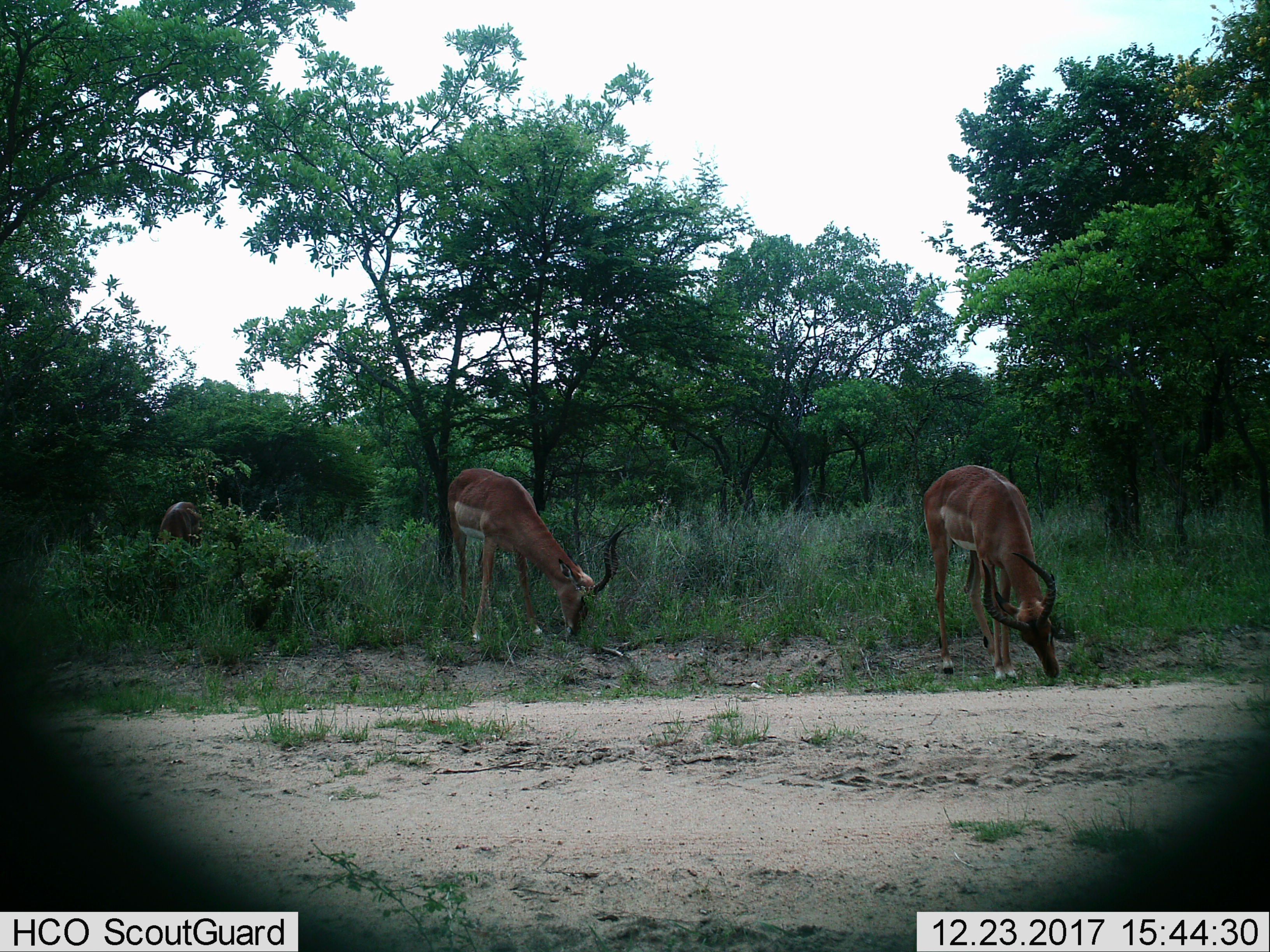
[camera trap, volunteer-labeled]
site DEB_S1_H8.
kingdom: Animalia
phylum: Chordata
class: Mammalia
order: Artiodactyla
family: Bovidae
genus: Aepyceros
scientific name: Aepyceros melampus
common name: impala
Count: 3.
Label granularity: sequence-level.